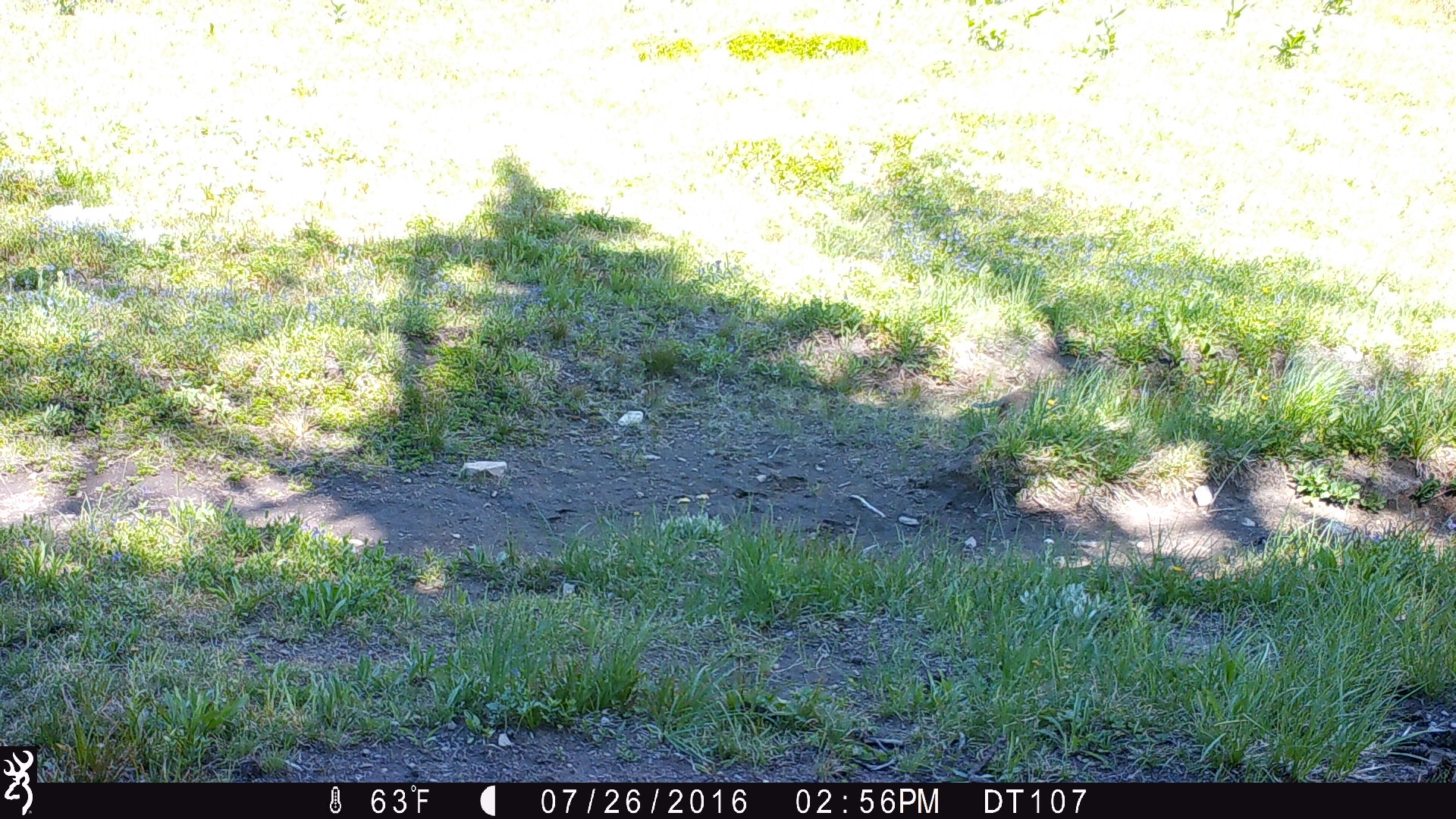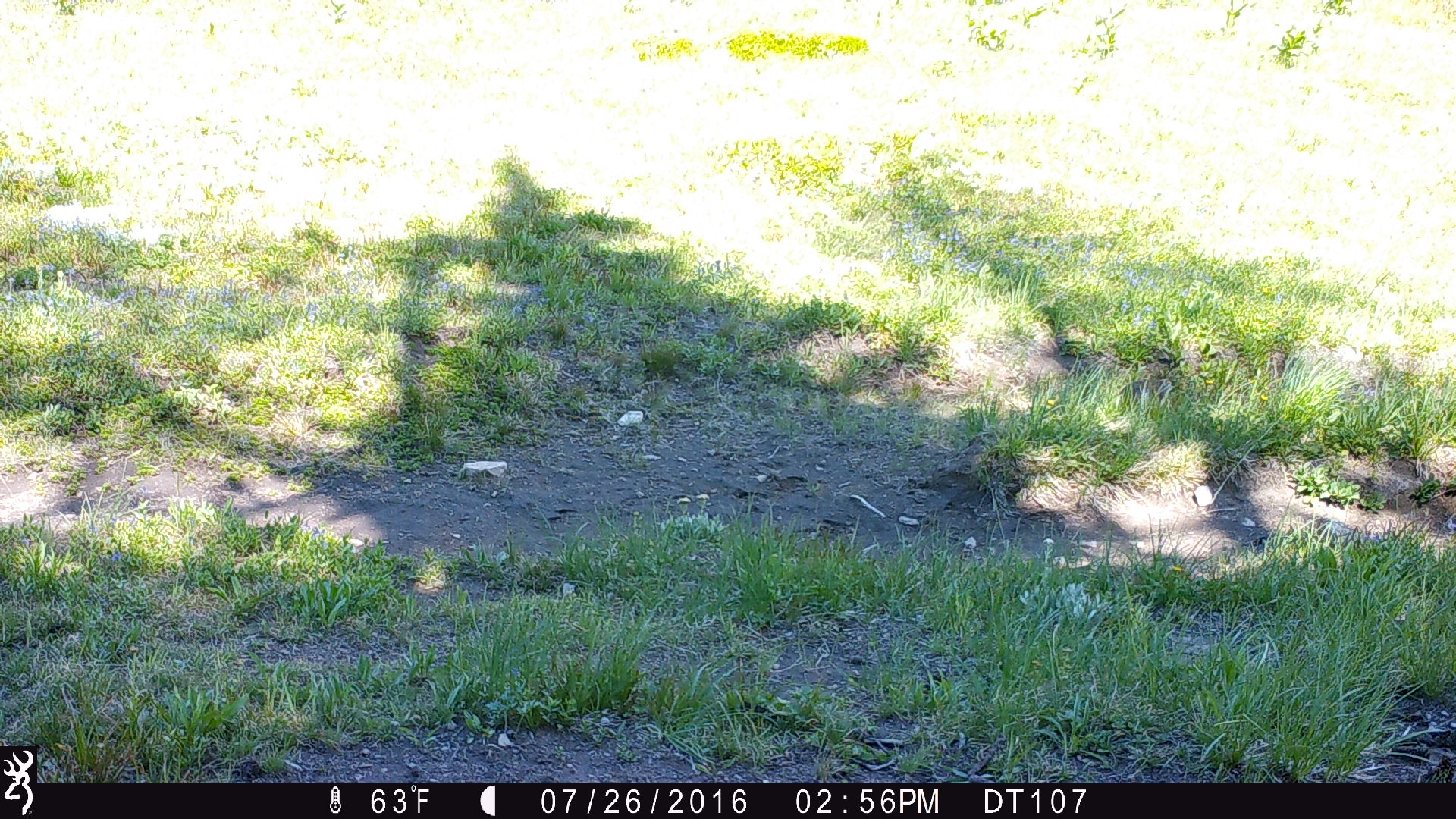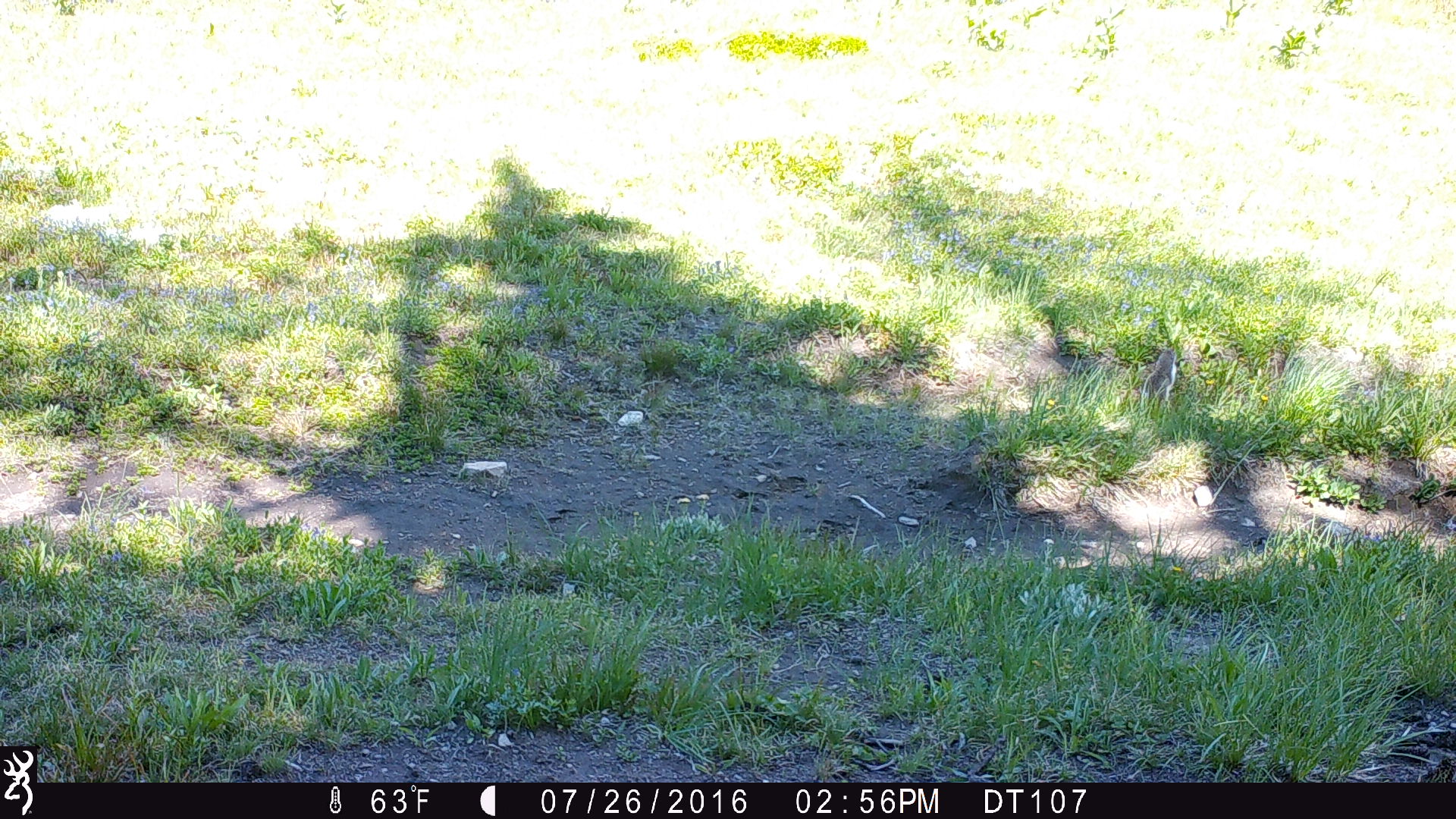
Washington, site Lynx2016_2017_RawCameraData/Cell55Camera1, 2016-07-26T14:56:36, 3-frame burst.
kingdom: Animalia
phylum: Chordata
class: Mammalia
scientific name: Mammalia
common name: small mammal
Small mammal (Mammalia). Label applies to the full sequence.